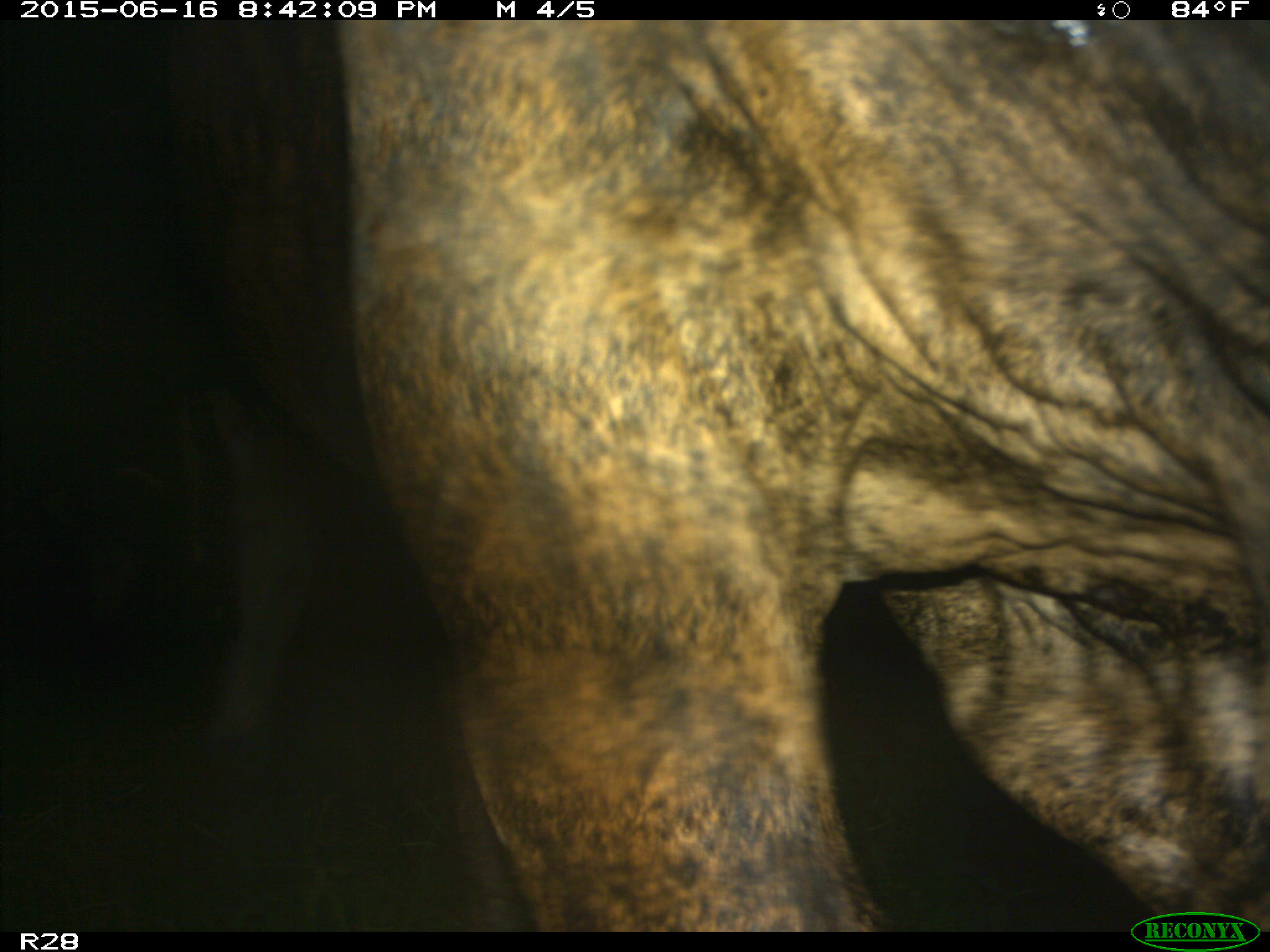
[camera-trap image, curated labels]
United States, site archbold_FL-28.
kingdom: Animalia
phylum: Chordata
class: Mammalia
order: Artiodactyla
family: Bovidae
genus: Bos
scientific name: Bos taurus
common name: domestic cow